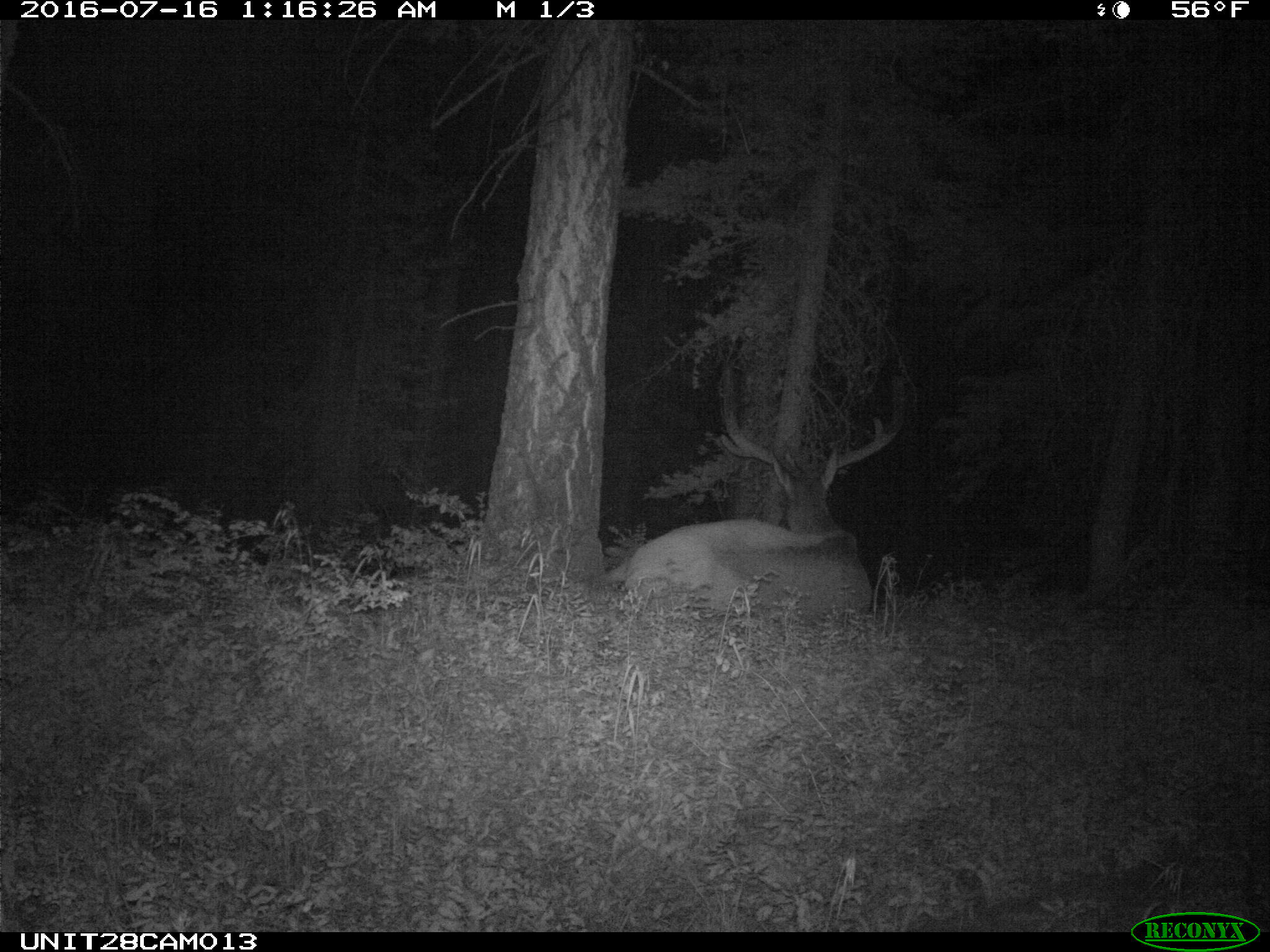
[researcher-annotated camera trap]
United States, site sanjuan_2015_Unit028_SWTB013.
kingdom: Animalia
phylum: Chordata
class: Mammalia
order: Artiodactyla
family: Cervidae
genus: Cervus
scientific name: Cervus elaphus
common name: red deer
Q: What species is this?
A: Cervus elaphus (red deer).